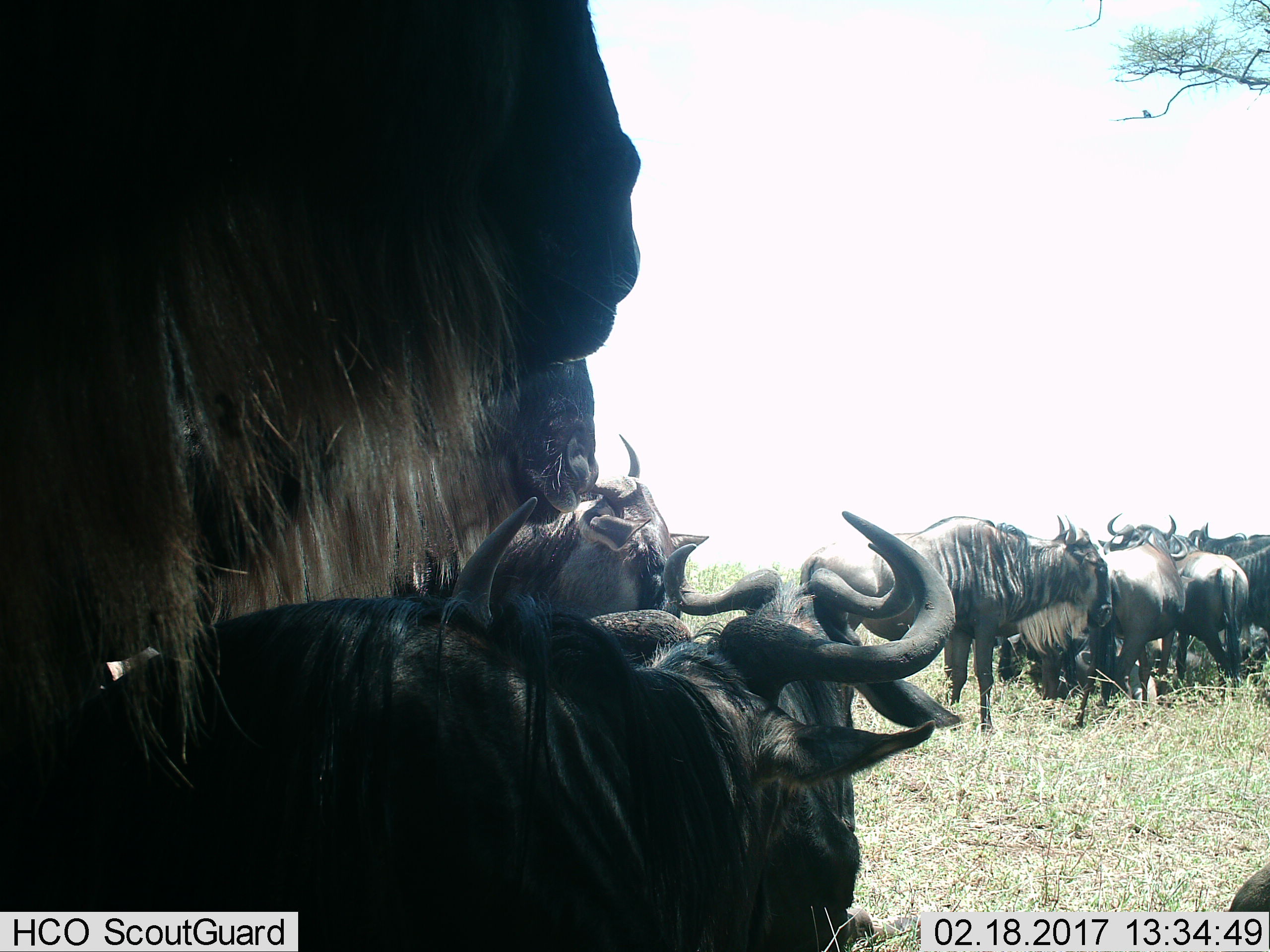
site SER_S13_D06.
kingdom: Animalia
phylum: Chordata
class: Mammalia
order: Artiodactyla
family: Bovidae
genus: Connochaetes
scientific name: Connochaetes taurinus taurinus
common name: blue wildebeest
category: wildebeestblue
Wildebeestblue (blue wildebeest) (Connochaetes taurinus taurinus), count 11-50. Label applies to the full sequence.